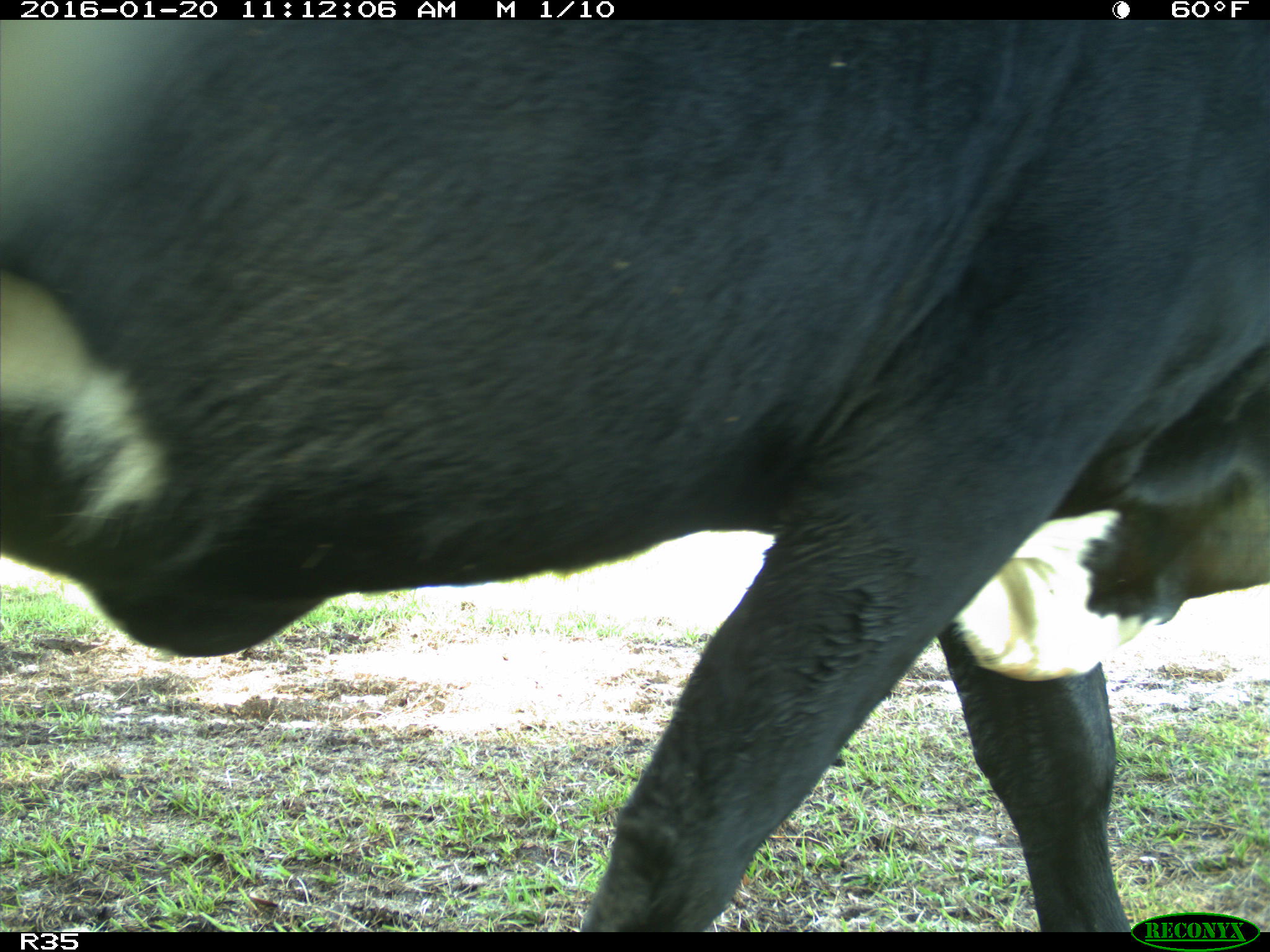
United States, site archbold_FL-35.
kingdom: Animalia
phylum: Chordata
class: Mammalia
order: Artiodactyla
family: Bovidae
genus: Bos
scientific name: Bos taurus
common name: domestic cow